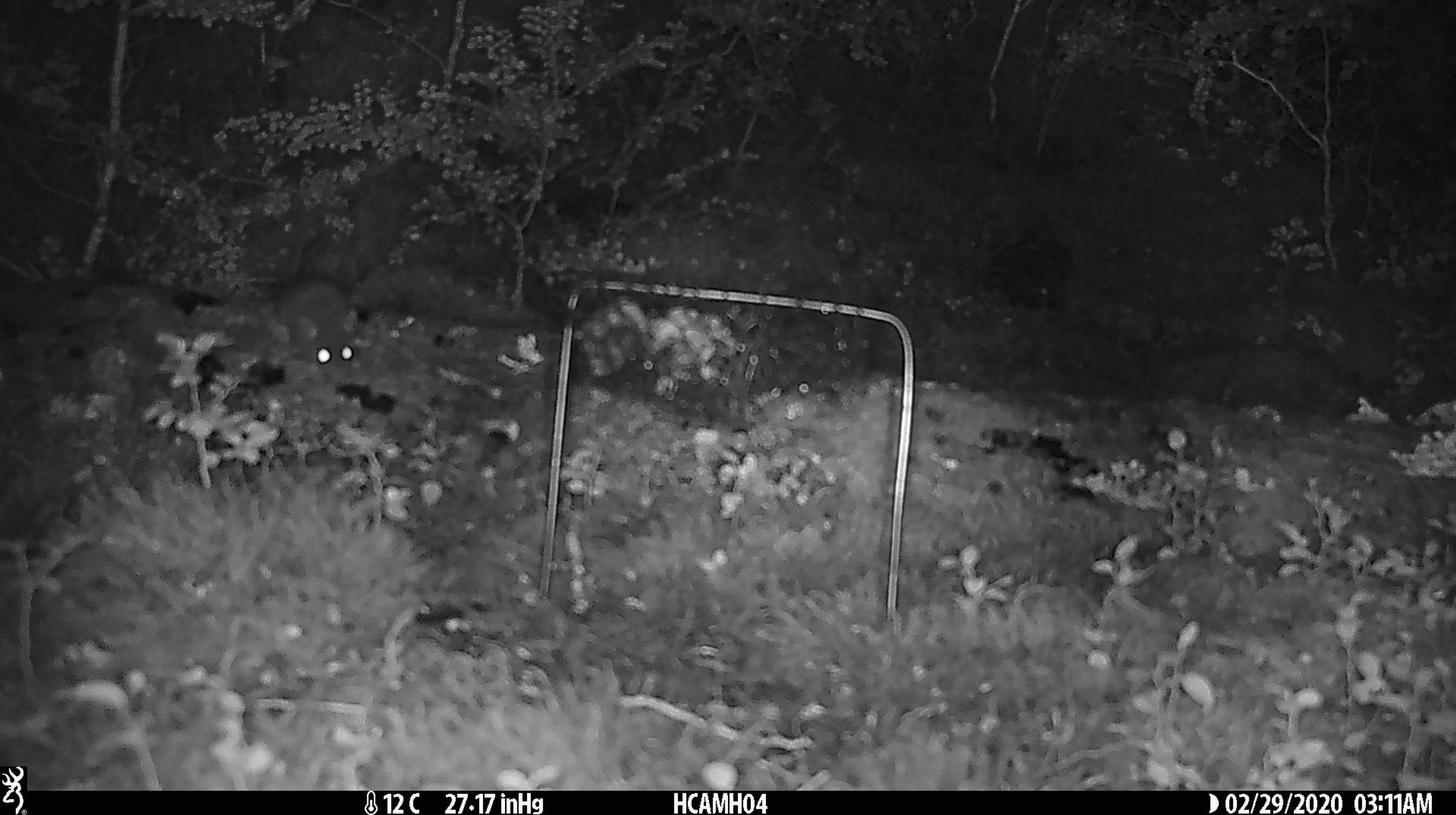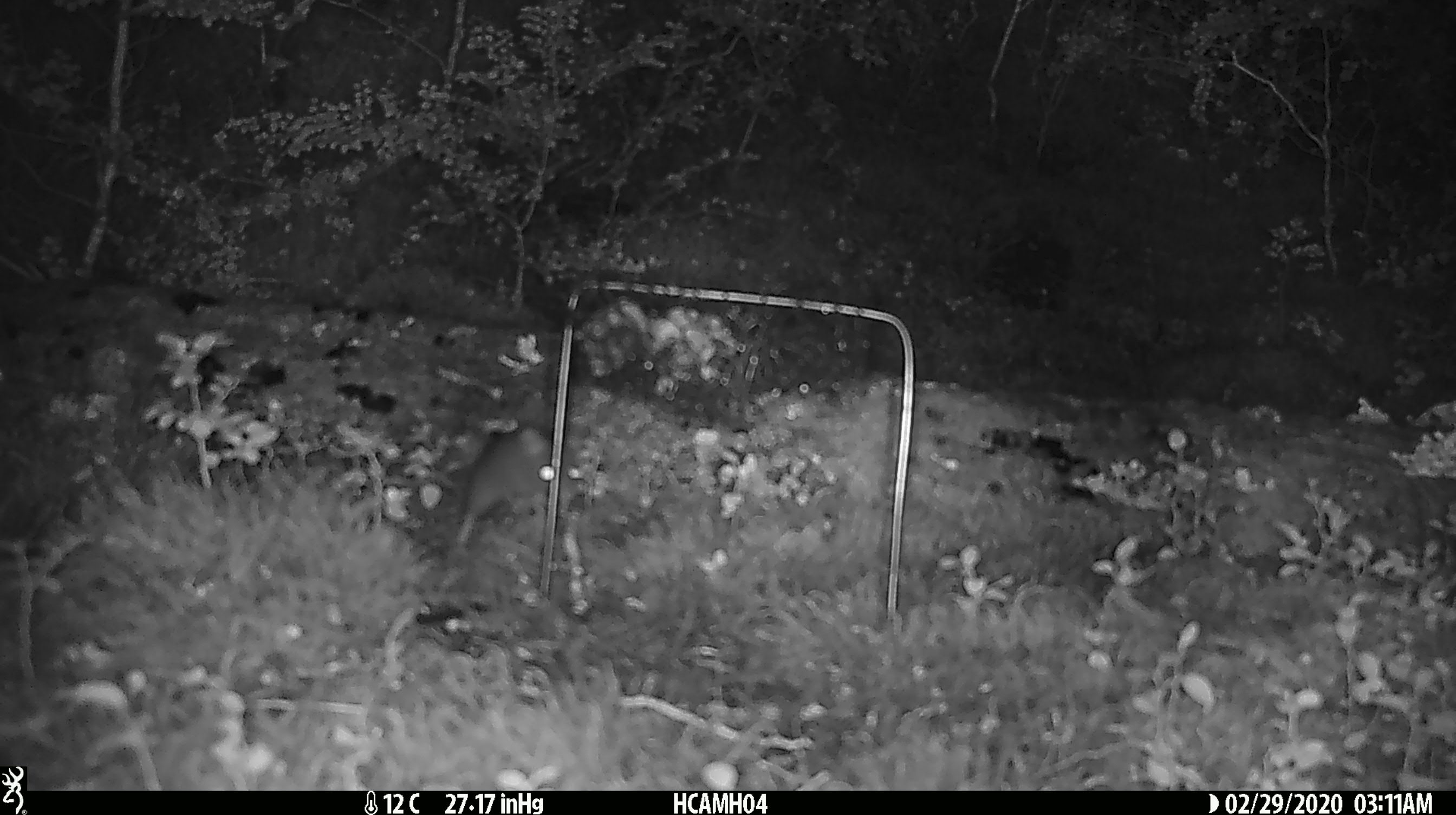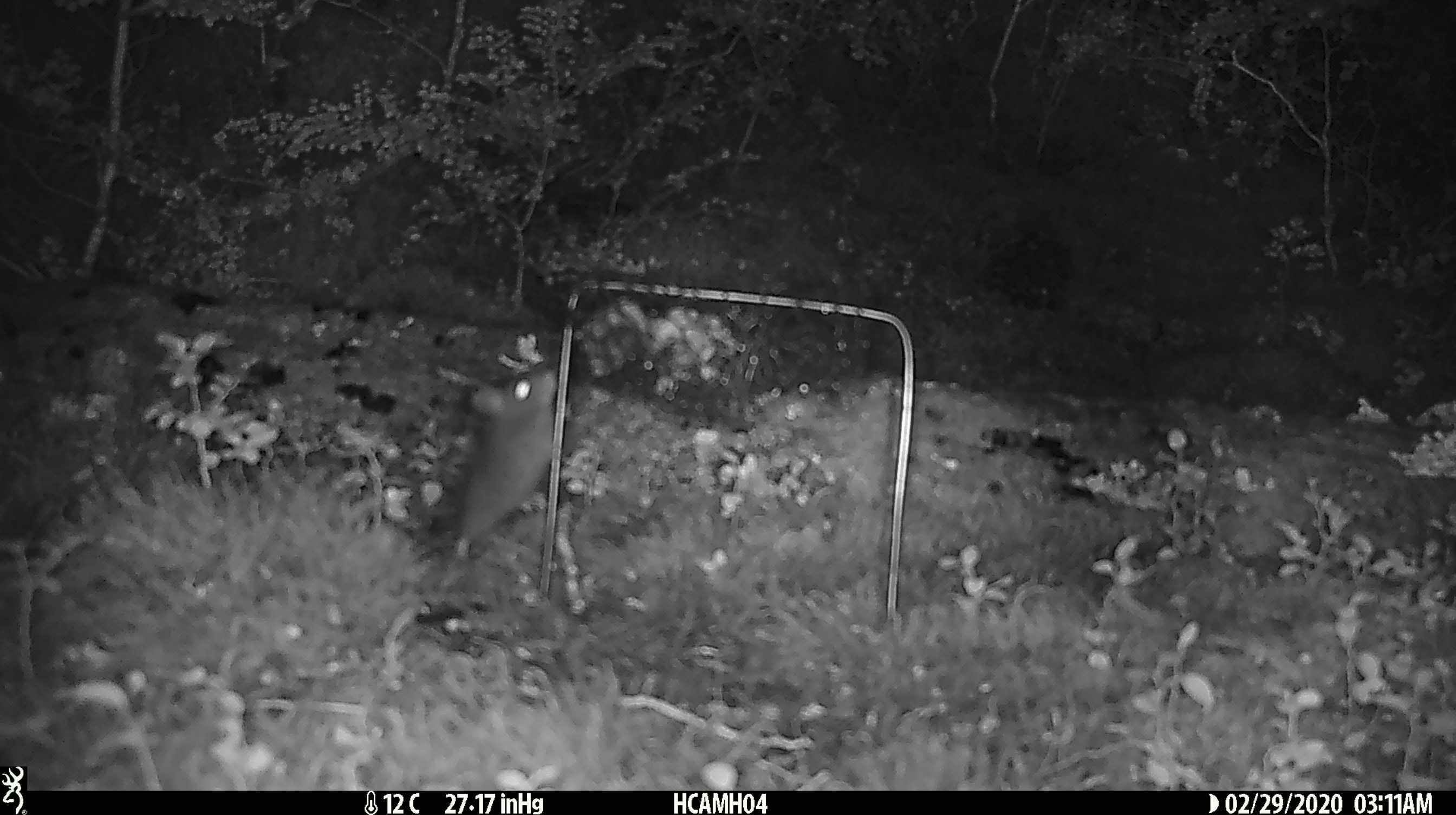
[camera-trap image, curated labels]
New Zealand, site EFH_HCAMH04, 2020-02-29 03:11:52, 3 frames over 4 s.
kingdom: Animalia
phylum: Chordata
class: Mammalia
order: Rodentia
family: Muridae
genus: Mus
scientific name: Mus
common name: mouse